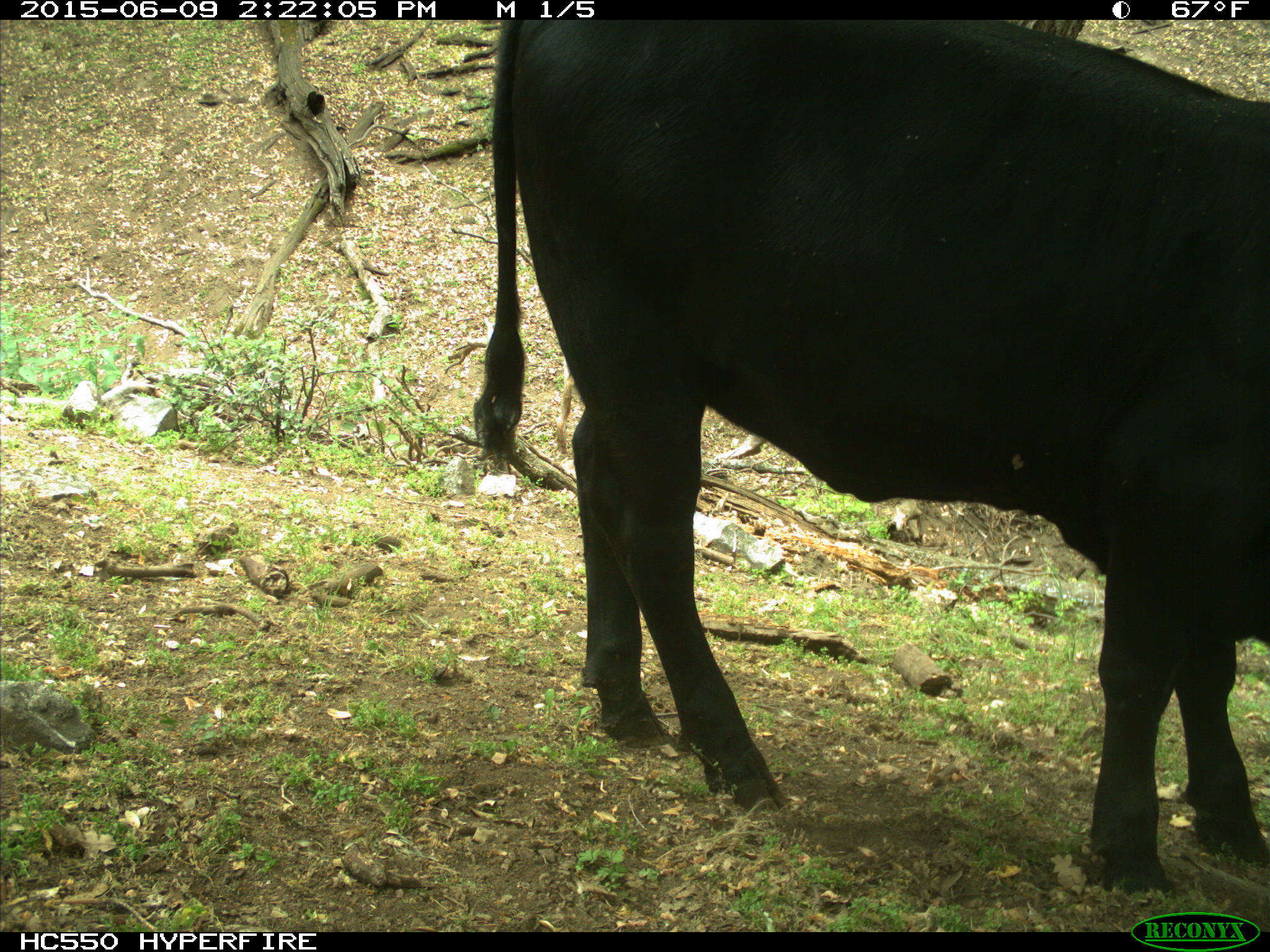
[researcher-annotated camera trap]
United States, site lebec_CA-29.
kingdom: Animalia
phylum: Chordata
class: Mammalia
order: Artiodactyla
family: Bovidae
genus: Bos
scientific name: Bos taurus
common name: domestic cow